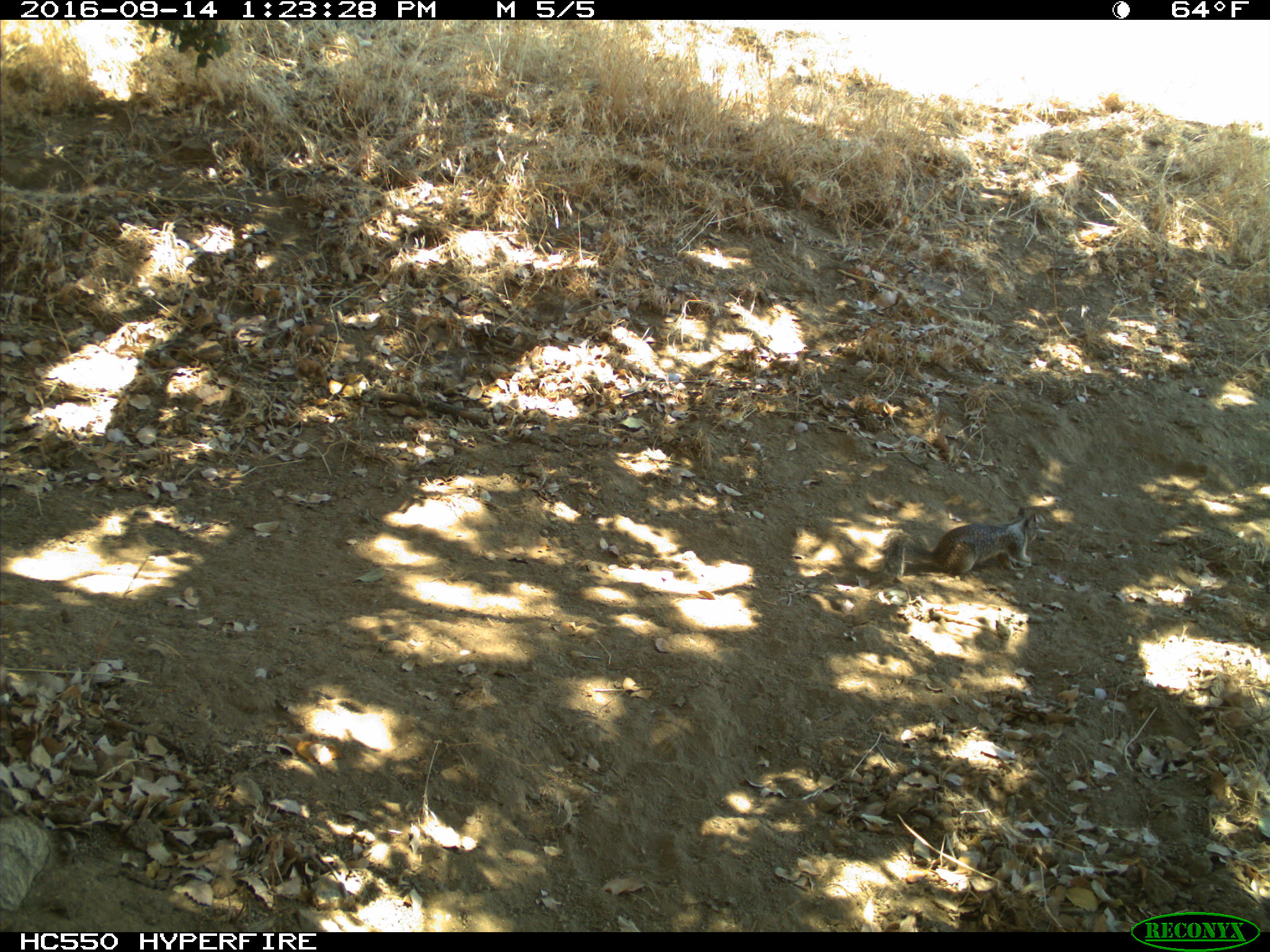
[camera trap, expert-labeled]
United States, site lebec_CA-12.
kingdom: Animalia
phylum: Chordata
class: Mammalia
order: Rodentia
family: Sciuridae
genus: Otospermophilus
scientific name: Otospermophilus beecheyi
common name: california ground squirrel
Otospermophilus beecheyi (california ground squirrel).